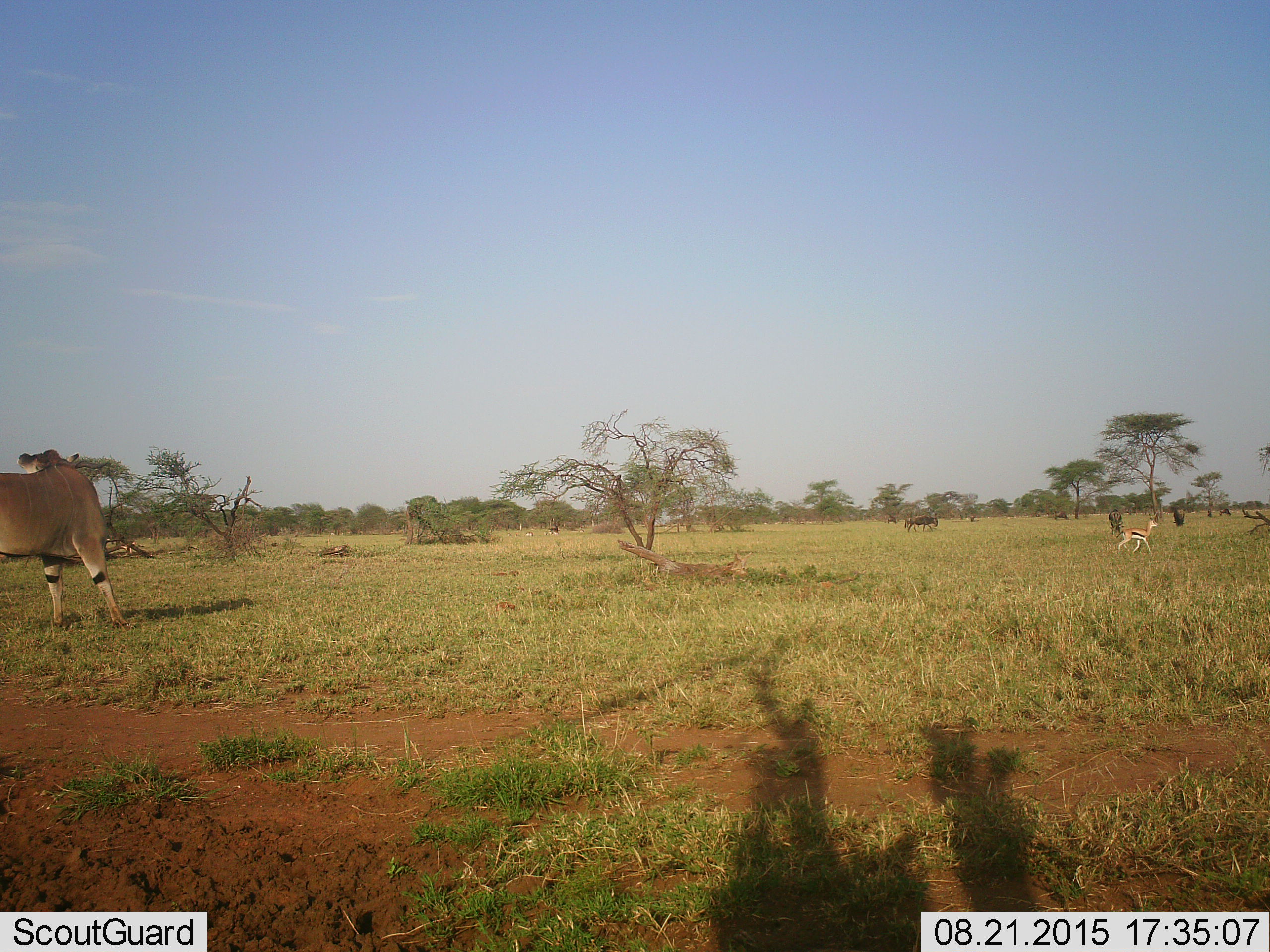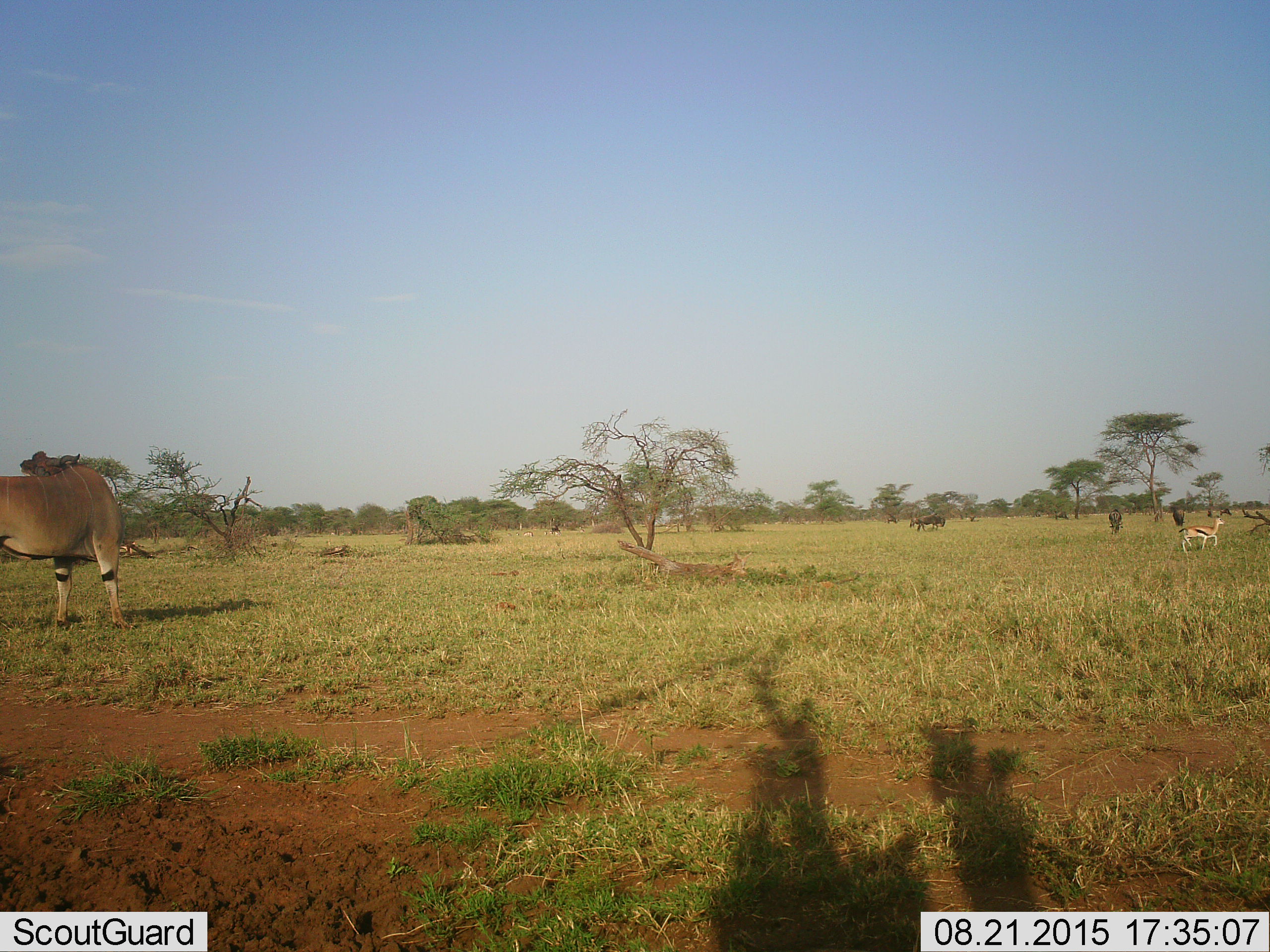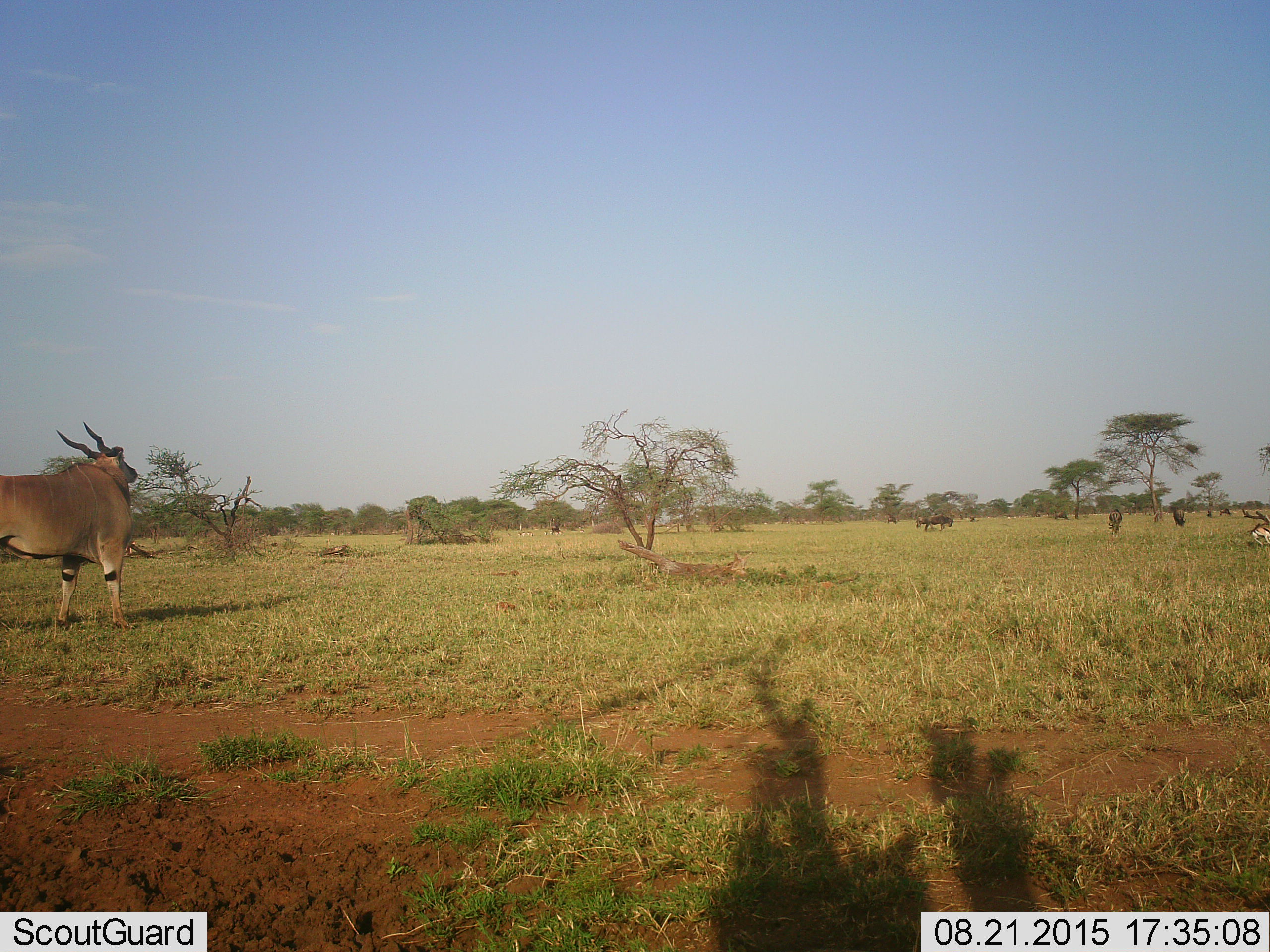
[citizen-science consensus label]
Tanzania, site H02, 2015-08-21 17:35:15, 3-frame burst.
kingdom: Animalia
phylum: Chordata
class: Mammalia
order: Artiodactyla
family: Bovidae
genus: Tragelaphus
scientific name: Tragelaphus oryx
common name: eland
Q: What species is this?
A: Eland (Tragelaphus oryx).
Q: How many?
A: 1.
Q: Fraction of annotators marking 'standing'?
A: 78%.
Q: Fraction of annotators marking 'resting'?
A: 0%.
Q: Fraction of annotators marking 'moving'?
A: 11%.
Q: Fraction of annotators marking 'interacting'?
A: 11%.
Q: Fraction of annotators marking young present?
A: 0%.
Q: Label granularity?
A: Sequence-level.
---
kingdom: Animalia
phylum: Chordata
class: Mammalia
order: Artiodactyla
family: Bovidae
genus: Eudorcas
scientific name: Eudorcas thomsonii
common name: thomson's gazelle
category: gazellethomsons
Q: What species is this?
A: Gazellethomsons (thomson's gazelle) (Eudorcas thomsonii).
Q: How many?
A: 1.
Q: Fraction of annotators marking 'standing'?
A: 25%.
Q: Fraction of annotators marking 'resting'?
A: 0%.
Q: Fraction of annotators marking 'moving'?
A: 100%.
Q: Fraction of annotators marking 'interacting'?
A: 0%.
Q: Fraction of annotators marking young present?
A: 0%.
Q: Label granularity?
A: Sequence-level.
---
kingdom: Animalia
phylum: Chordata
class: Mammalia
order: Artiodactyla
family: Bovidae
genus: Connochaetes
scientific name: Connochaetes taurinus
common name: blue wildebeest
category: wildebeest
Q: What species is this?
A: Wildebeest (blue wildebeest) (Connochaetes taurinus).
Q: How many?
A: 8.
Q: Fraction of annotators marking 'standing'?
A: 75%.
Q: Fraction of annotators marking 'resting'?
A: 0%.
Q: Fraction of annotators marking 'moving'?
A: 50%.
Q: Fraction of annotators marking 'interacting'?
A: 0%.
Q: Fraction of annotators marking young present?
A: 0%.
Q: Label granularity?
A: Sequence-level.